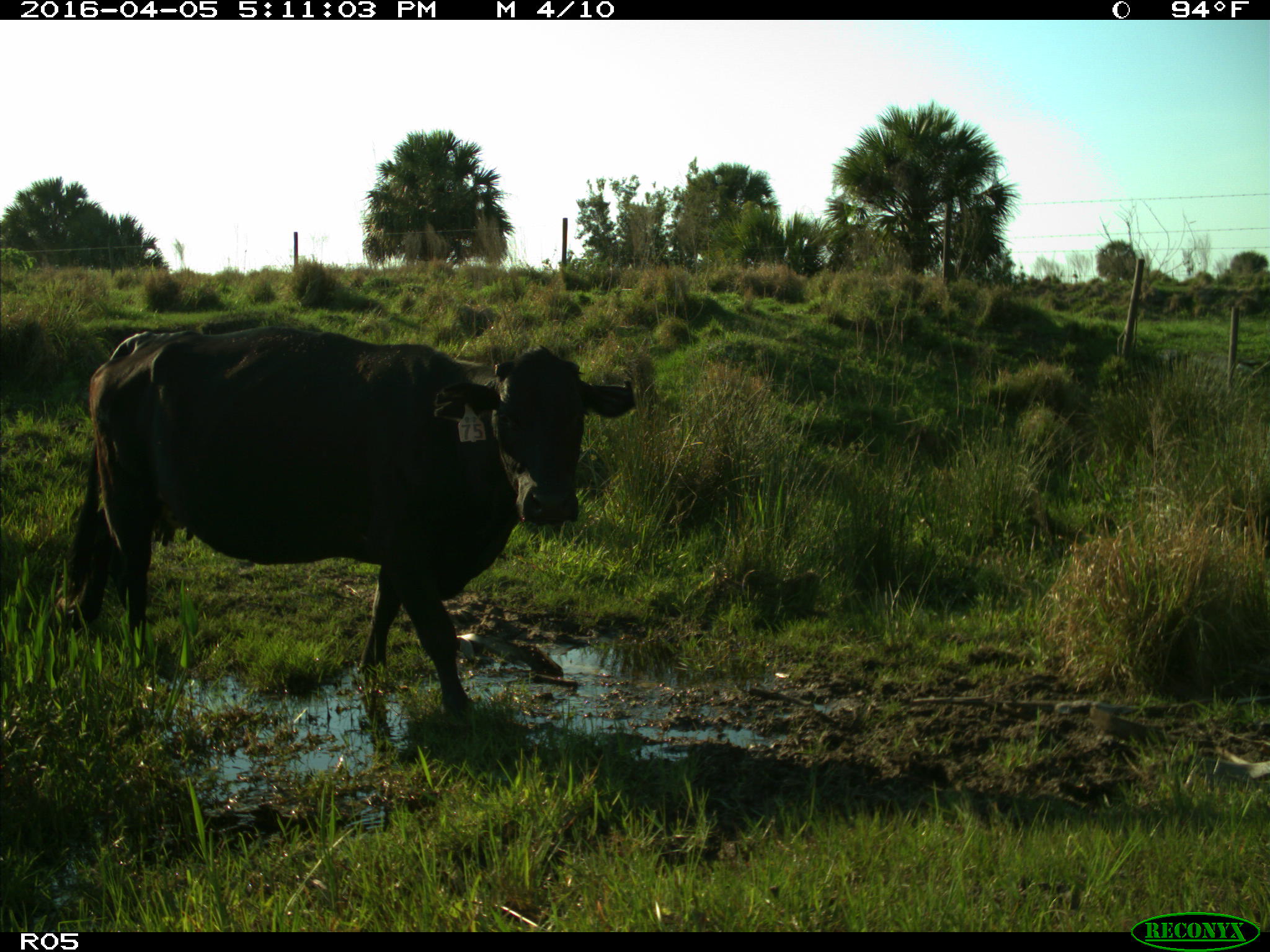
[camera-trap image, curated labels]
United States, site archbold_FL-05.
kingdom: Animalia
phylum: Chordata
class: Mammalia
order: Artiodactyla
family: Bovidae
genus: Bos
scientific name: Bos taurus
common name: domestic cow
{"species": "Bos taurus (domestic cow)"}